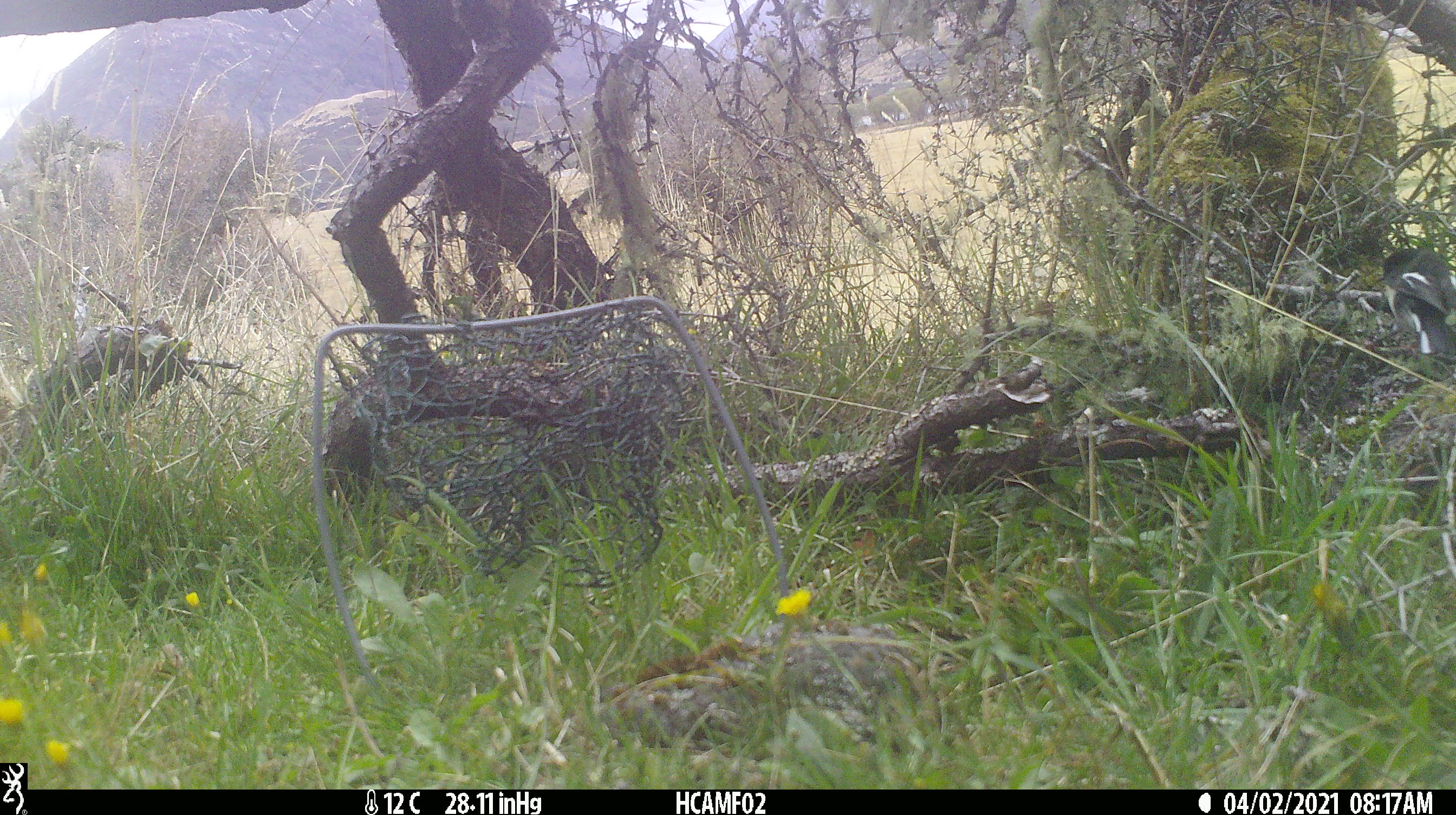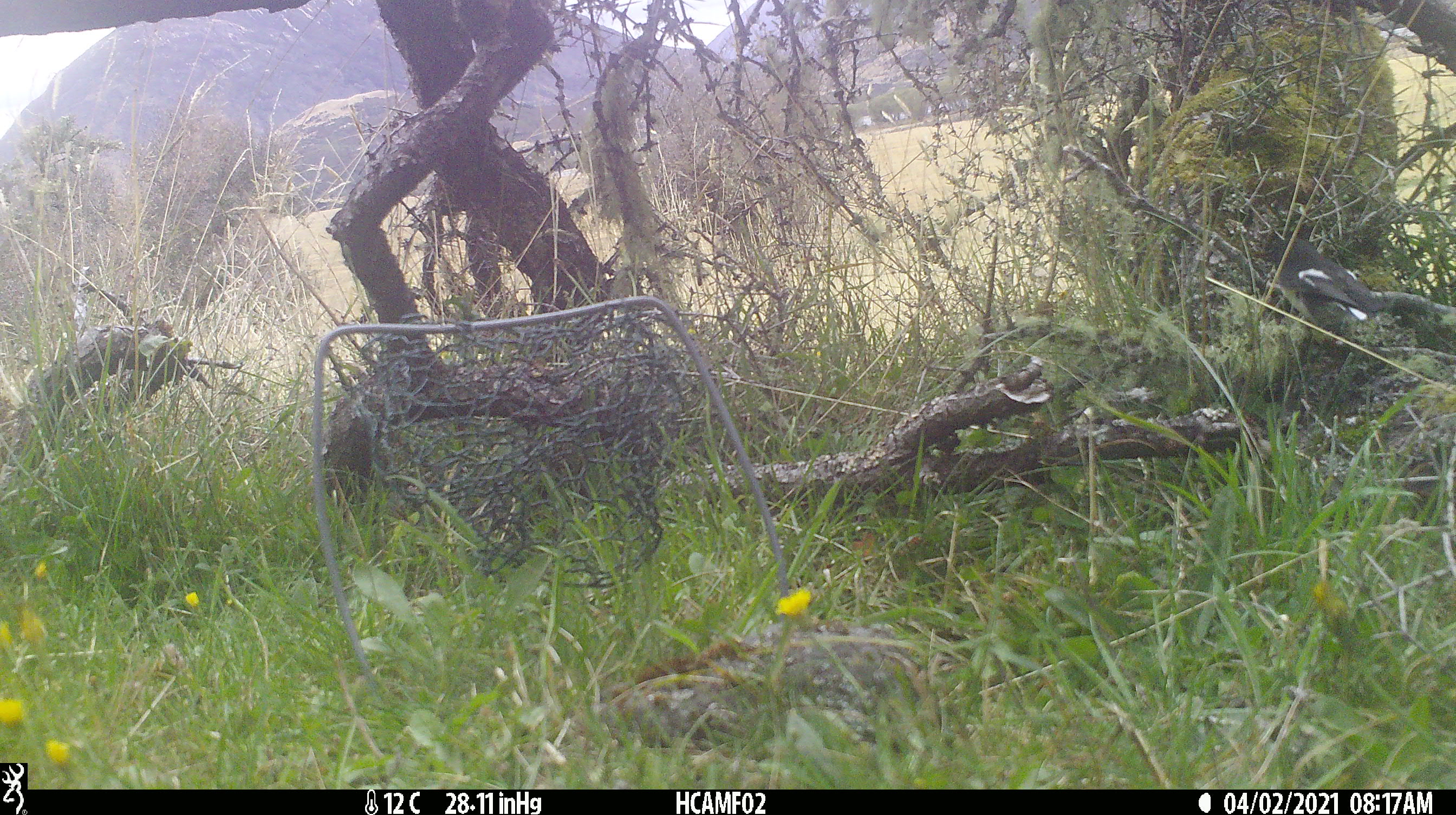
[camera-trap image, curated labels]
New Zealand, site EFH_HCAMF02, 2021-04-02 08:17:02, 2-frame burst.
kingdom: Animalia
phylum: Chordata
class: Aves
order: Passeriformes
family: Petroicidae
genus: Petroica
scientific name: Petroica macrocephala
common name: tomtit